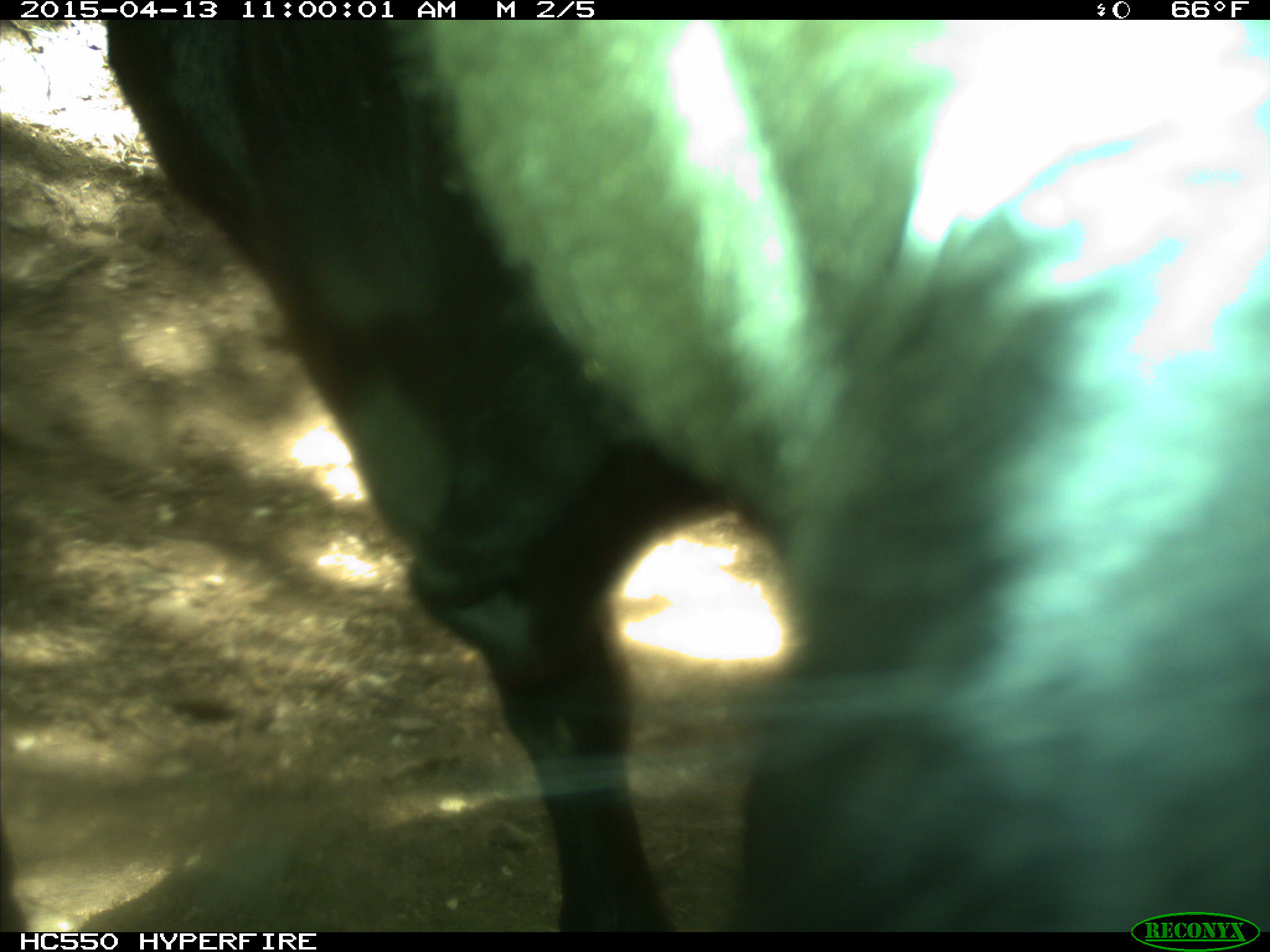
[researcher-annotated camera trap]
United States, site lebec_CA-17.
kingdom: Animalia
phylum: Chordata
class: Mammalia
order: Artiodactyla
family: Bovidae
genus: Bos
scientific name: Bos taurus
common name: domestic cow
Bos taurus (domestic cow).